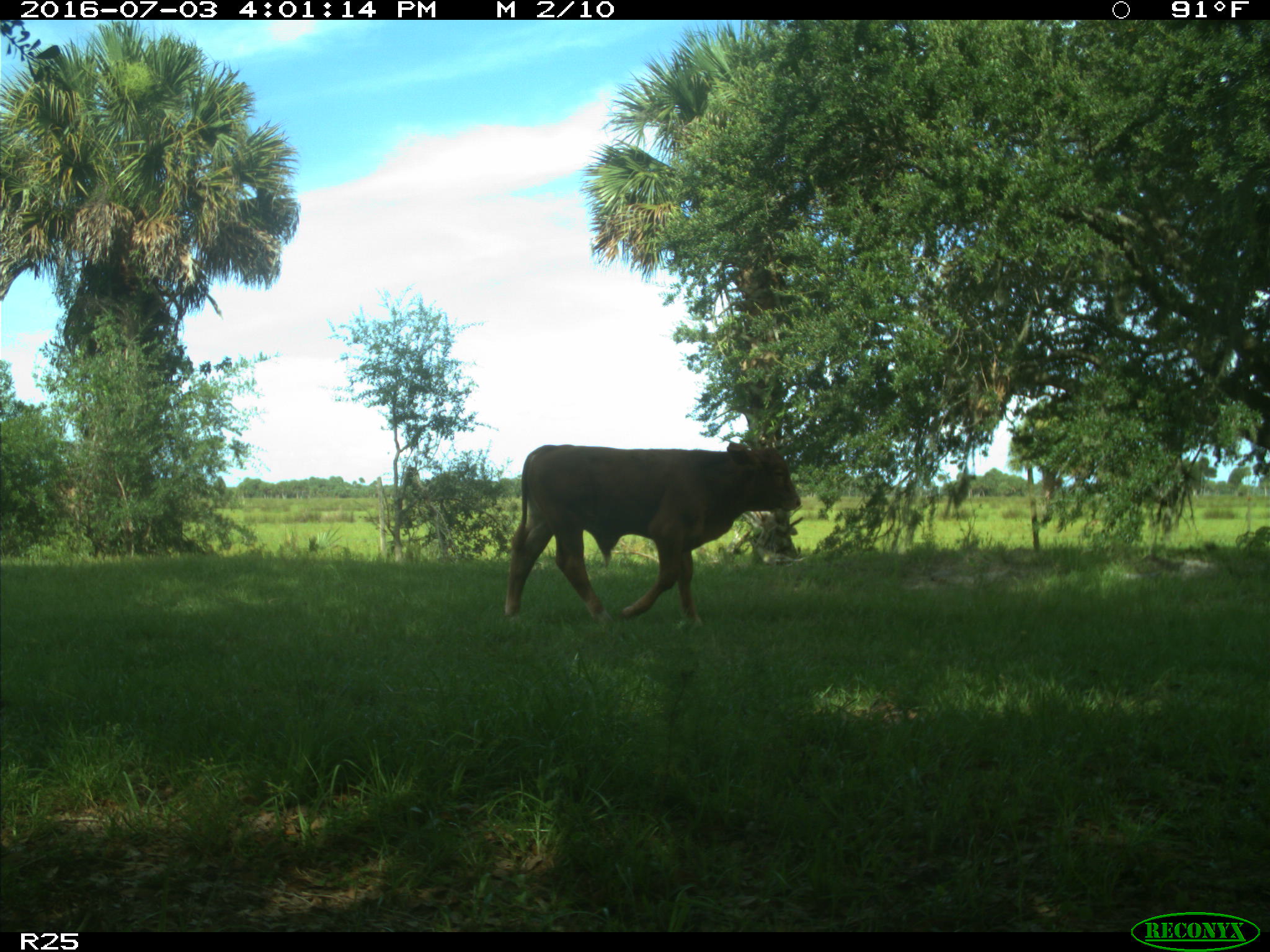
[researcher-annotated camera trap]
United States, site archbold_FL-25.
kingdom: Animalia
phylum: Chordata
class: Mammalia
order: Artiodactyla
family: Bovidae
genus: Bos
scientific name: Bos taurus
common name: domestic cow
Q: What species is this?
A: Bos taurus (domestic cow).